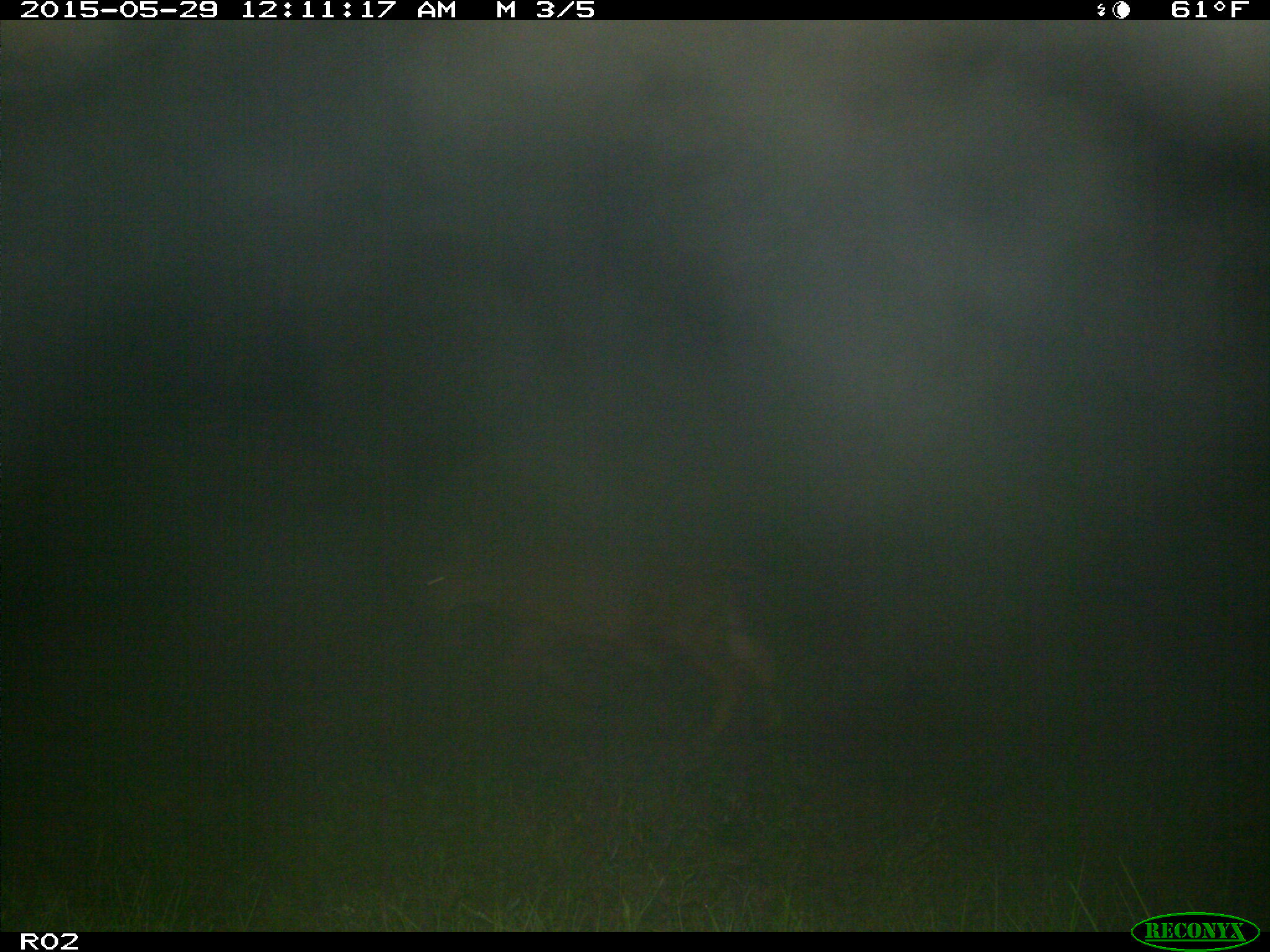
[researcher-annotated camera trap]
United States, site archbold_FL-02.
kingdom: Animalia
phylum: Chordata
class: Mammalia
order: Artiodactyla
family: Bovidae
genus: Bos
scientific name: Bos taurus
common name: domestic cow